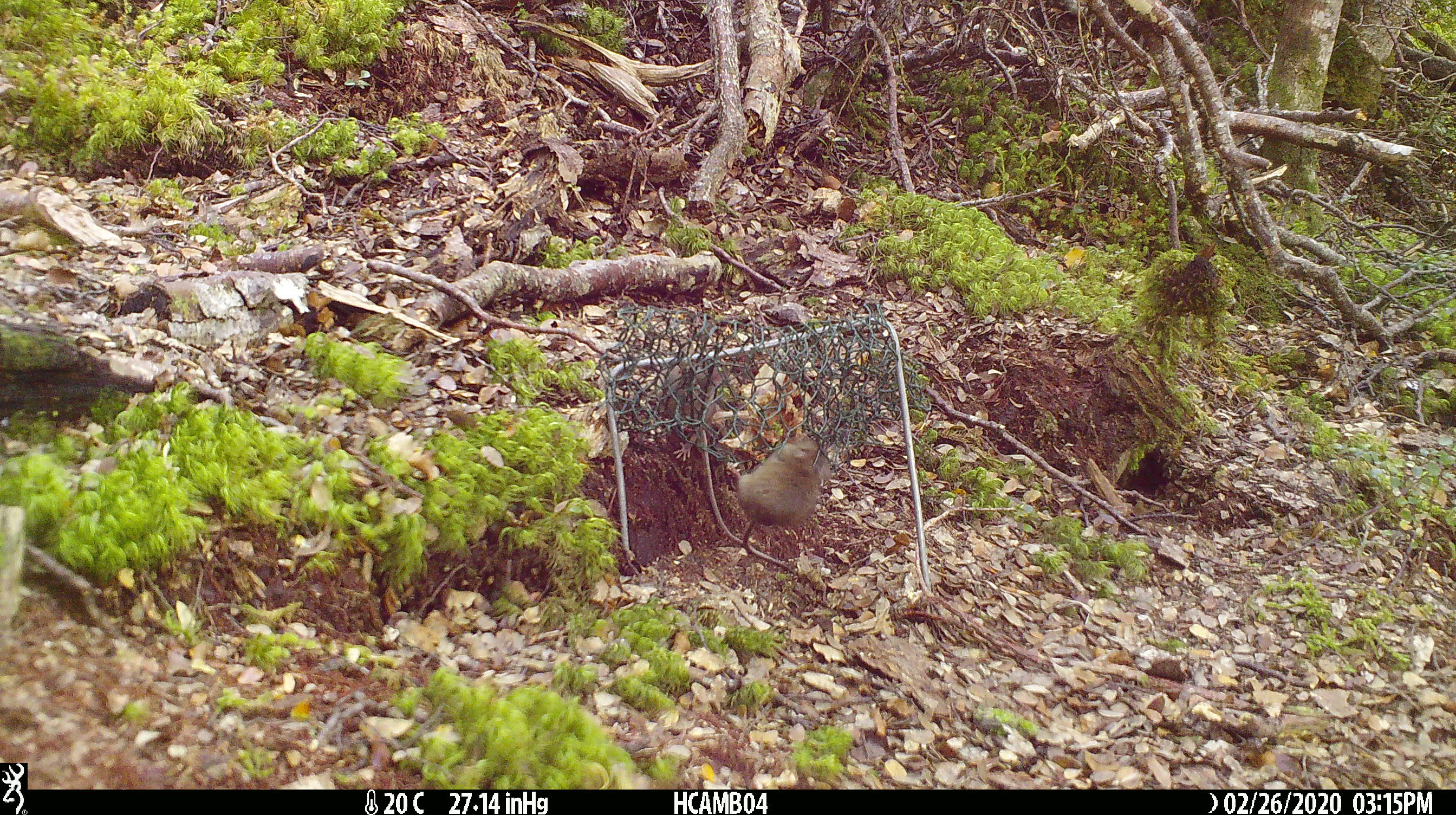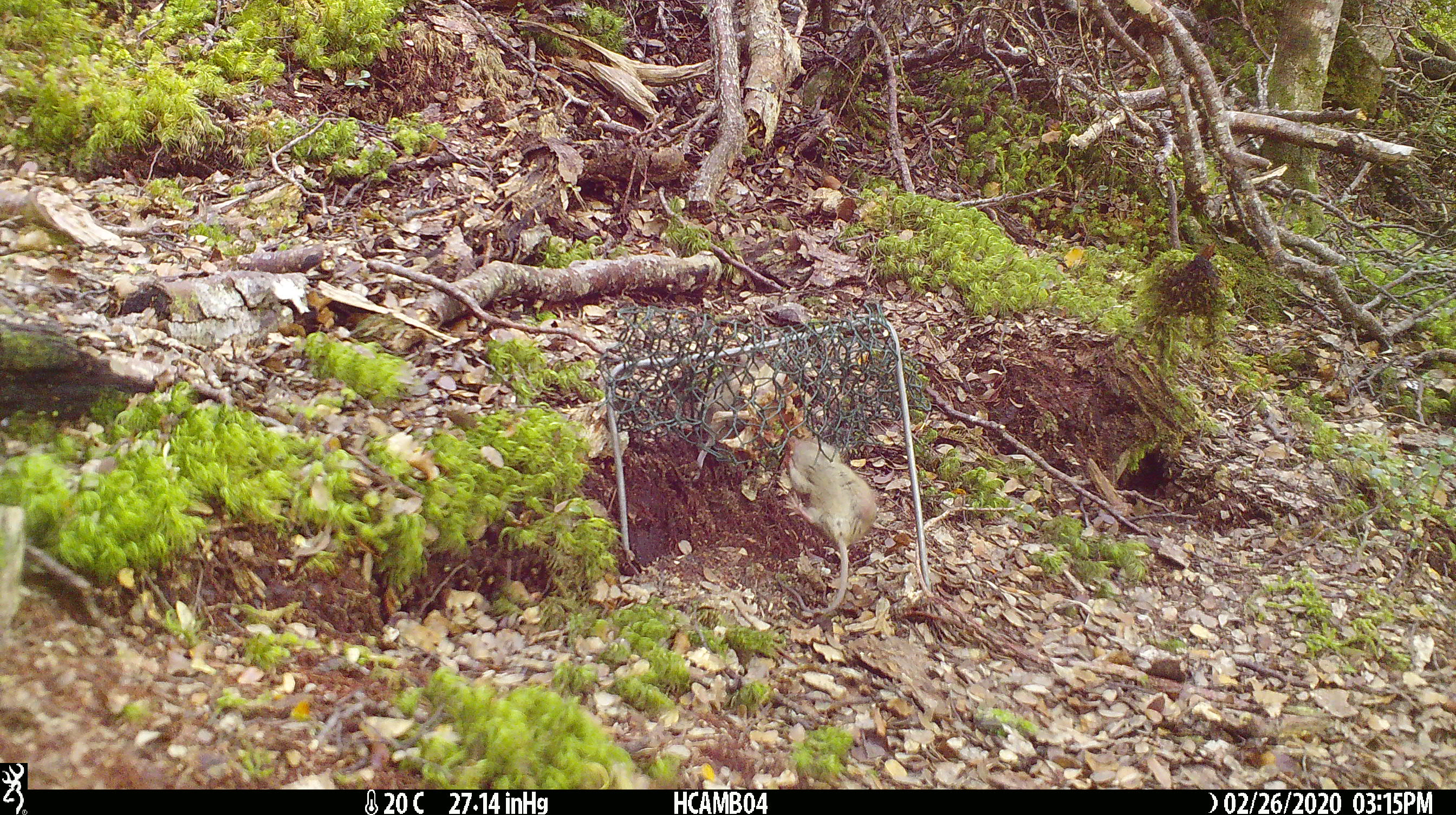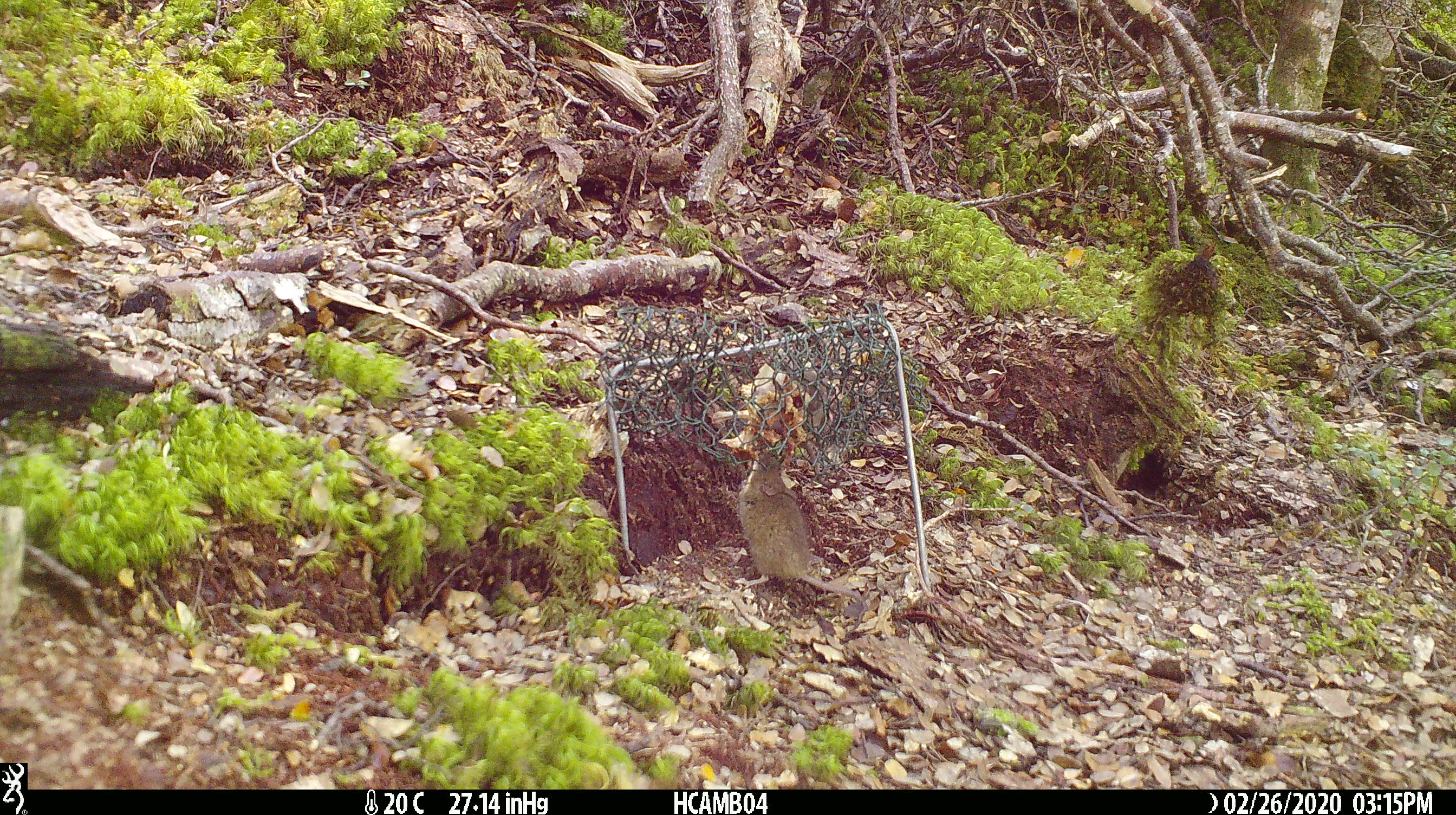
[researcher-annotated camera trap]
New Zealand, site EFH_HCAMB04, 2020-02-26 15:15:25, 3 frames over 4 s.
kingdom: Animalia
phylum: Chordata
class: Mammalia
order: Rodentia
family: Muridae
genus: Mus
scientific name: Mus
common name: mouse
Mouse (Mus).